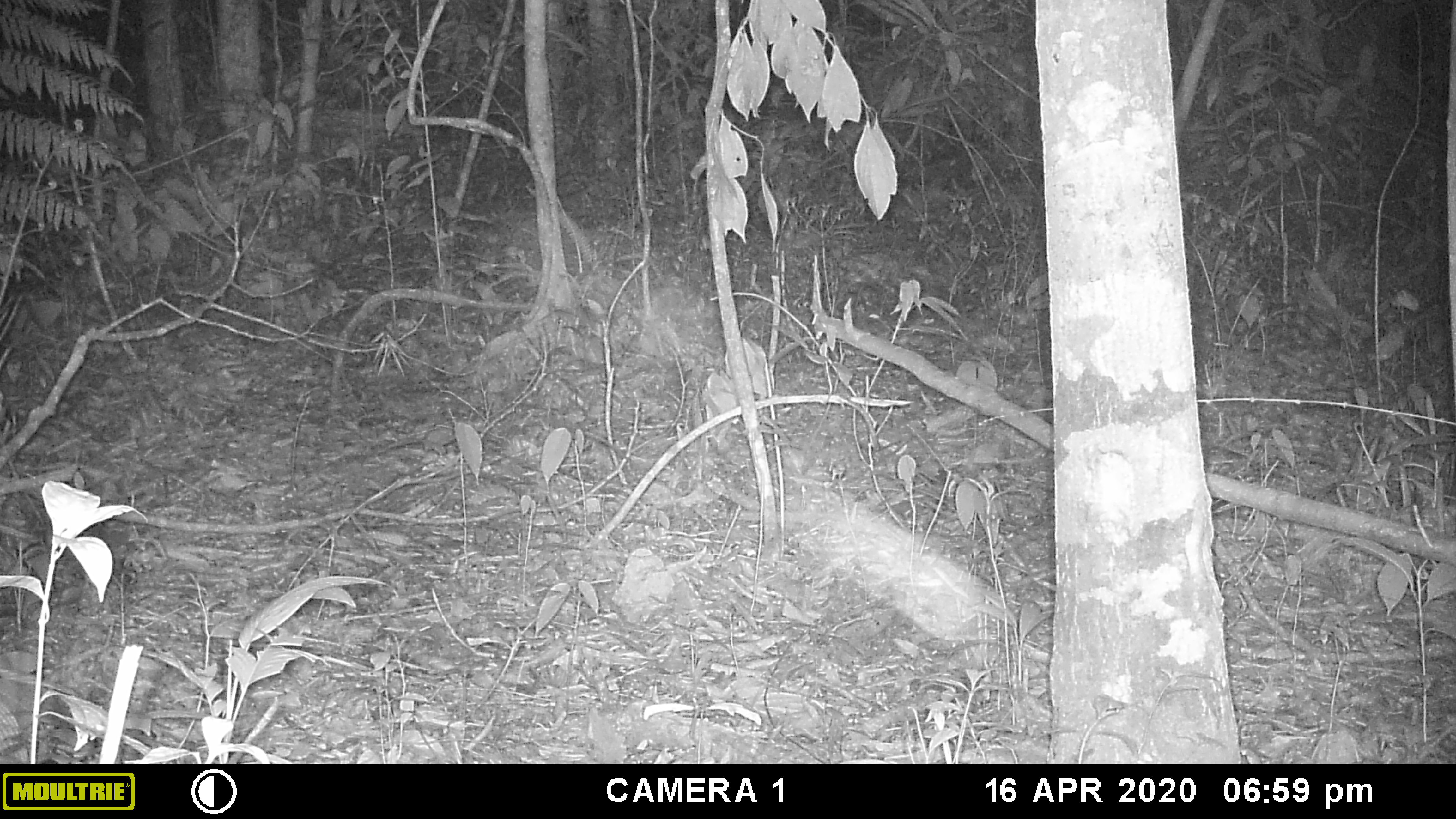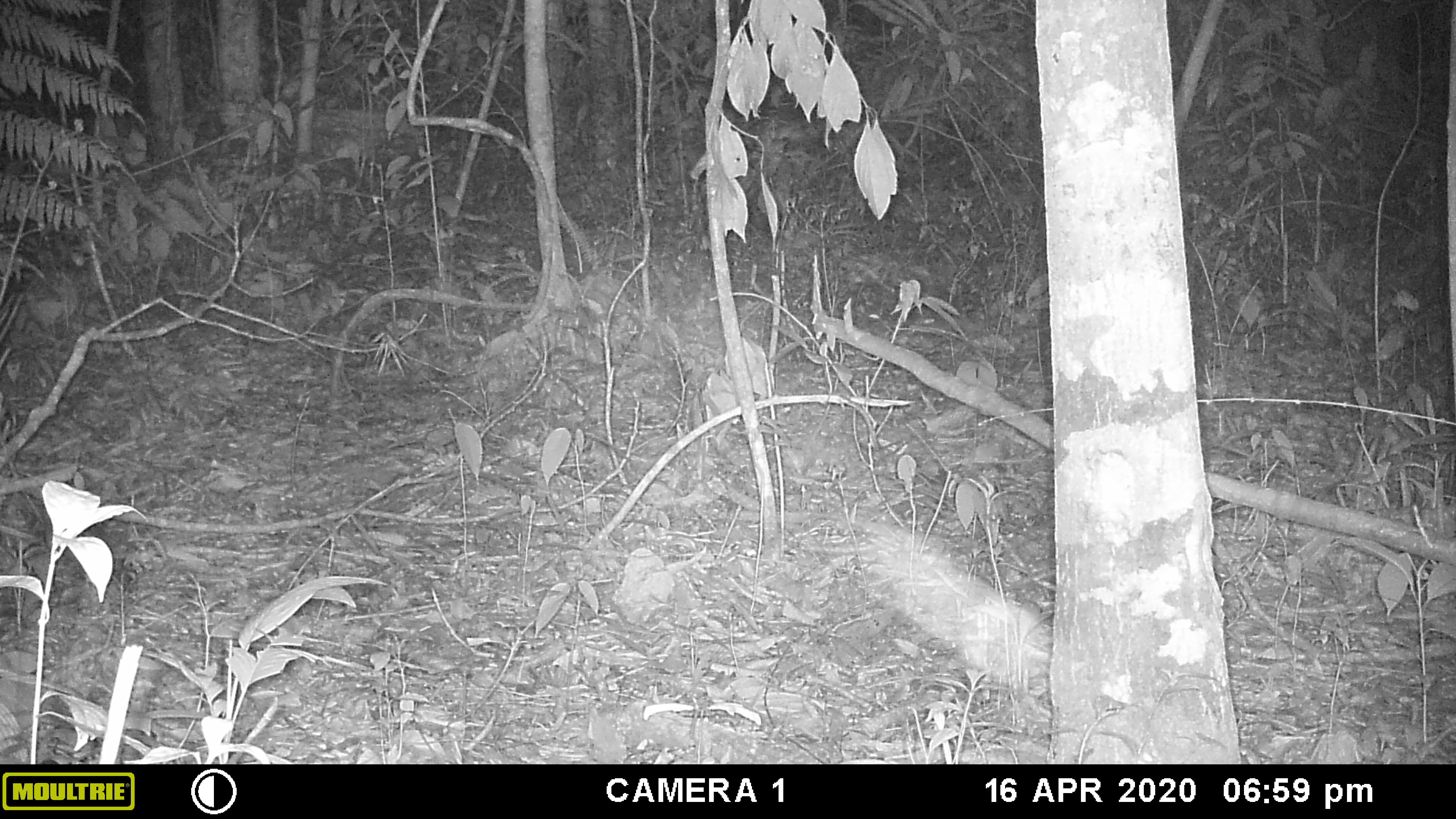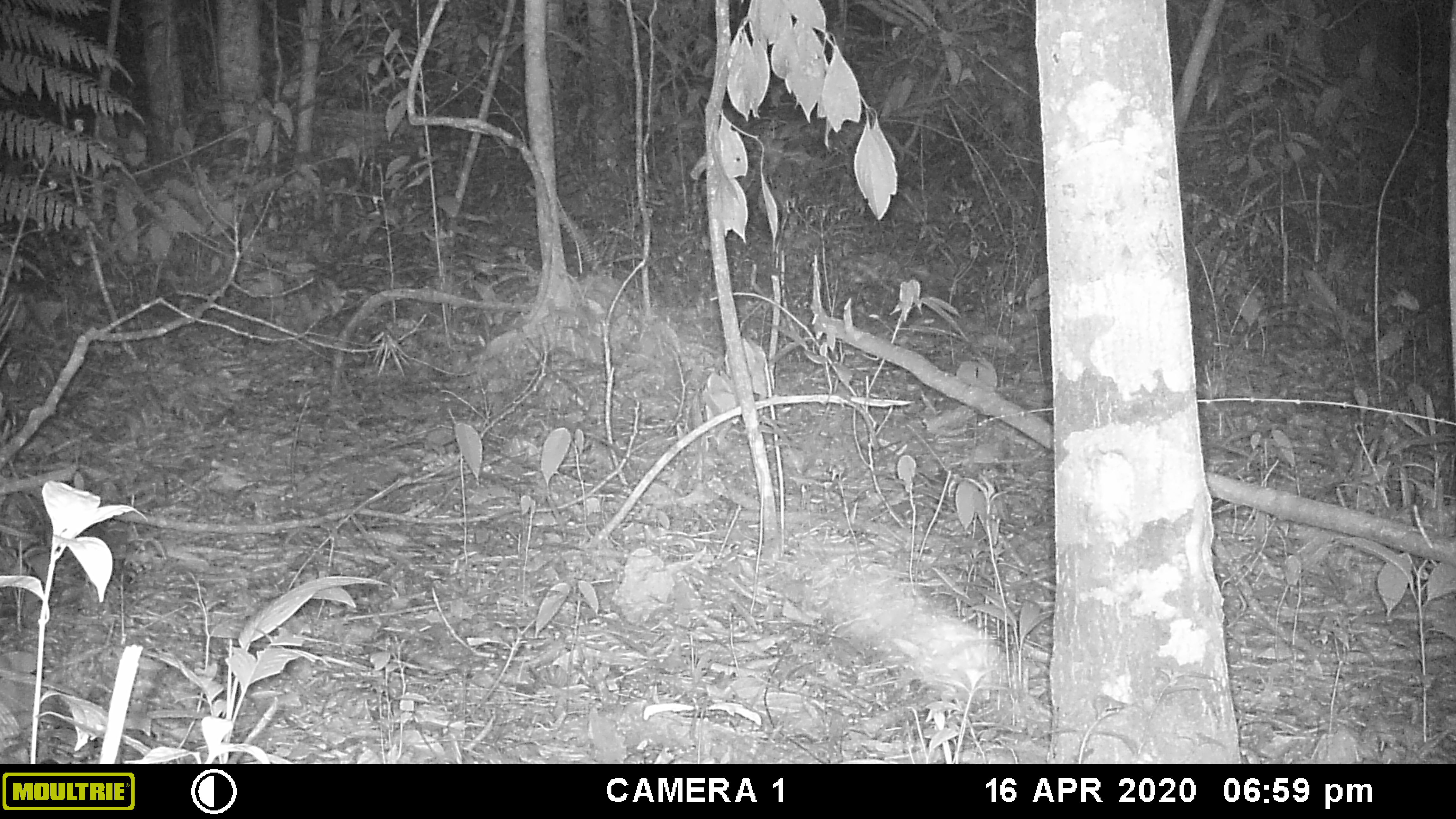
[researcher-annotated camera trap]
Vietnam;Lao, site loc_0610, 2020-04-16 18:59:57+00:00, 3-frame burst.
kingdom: Animalia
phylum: Chordata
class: Mammalia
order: Carnivora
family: Viverridae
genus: Paguma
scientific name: Paguma larvata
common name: masked palm civet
Masked palm civet (Paguma larvata). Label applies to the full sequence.